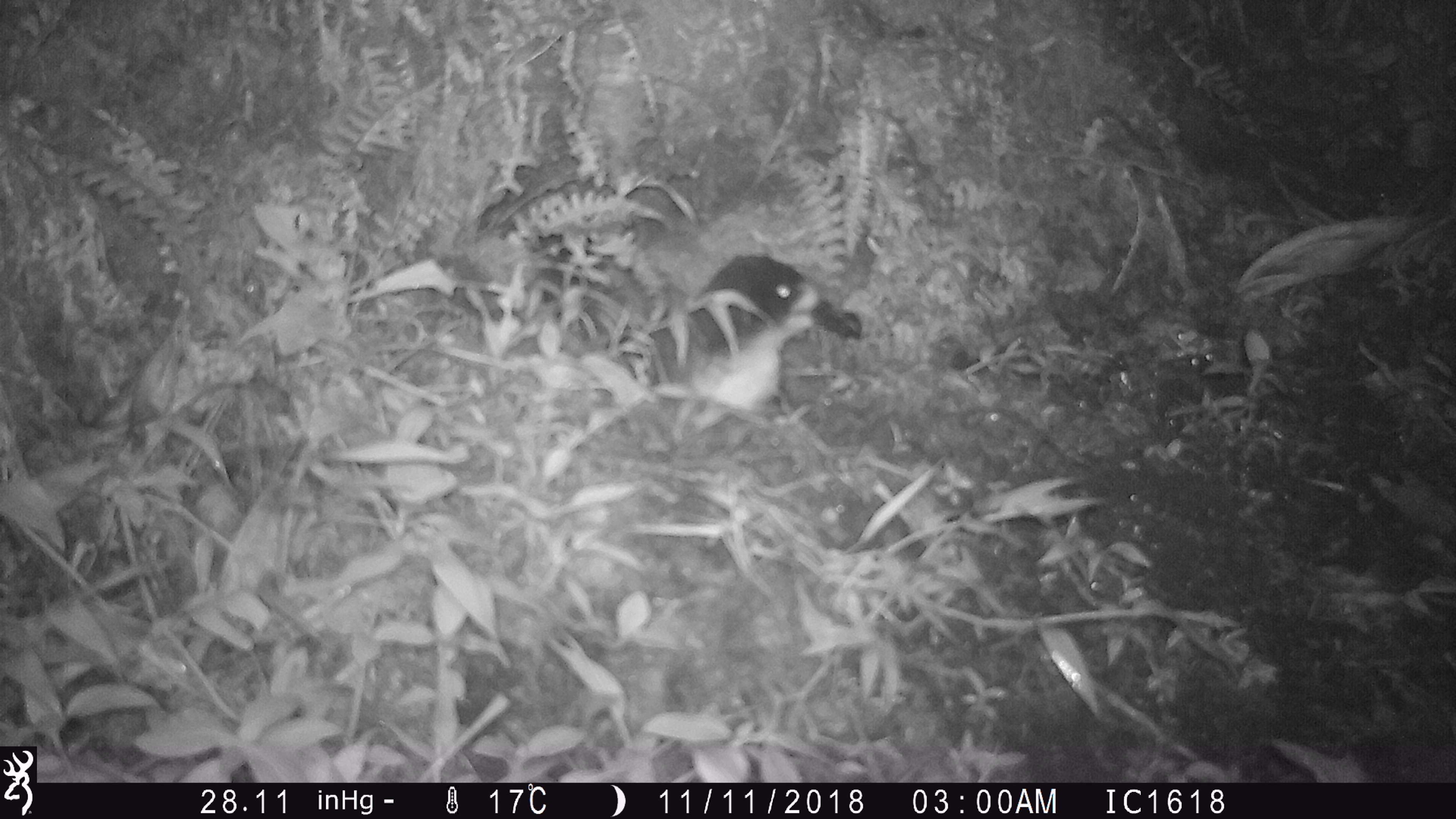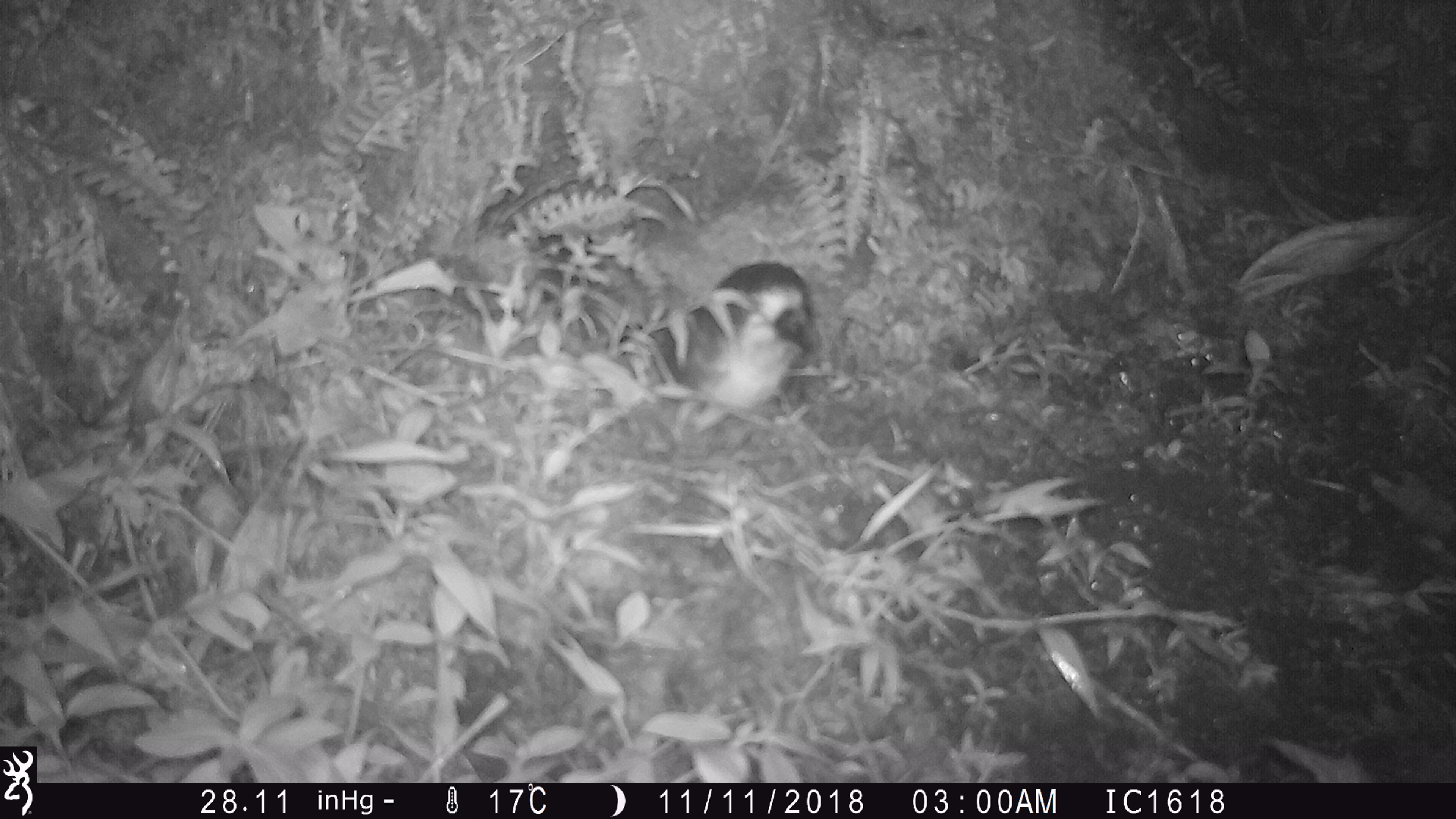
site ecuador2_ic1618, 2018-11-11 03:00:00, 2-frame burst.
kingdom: Animalia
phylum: Chordata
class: Aves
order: Procellariiformes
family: Procellariidae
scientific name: Procellariidae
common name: petrel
Petrel (Procellariidae).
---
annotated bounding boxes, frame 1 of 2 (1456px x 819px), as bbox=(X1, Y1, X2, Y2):
petrel: bbox=(667, 251, 857, 419)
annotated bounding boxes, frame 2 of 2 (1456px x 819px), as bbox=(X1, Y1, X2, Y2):
petrel: bbox=(653, 259, 817, 425)